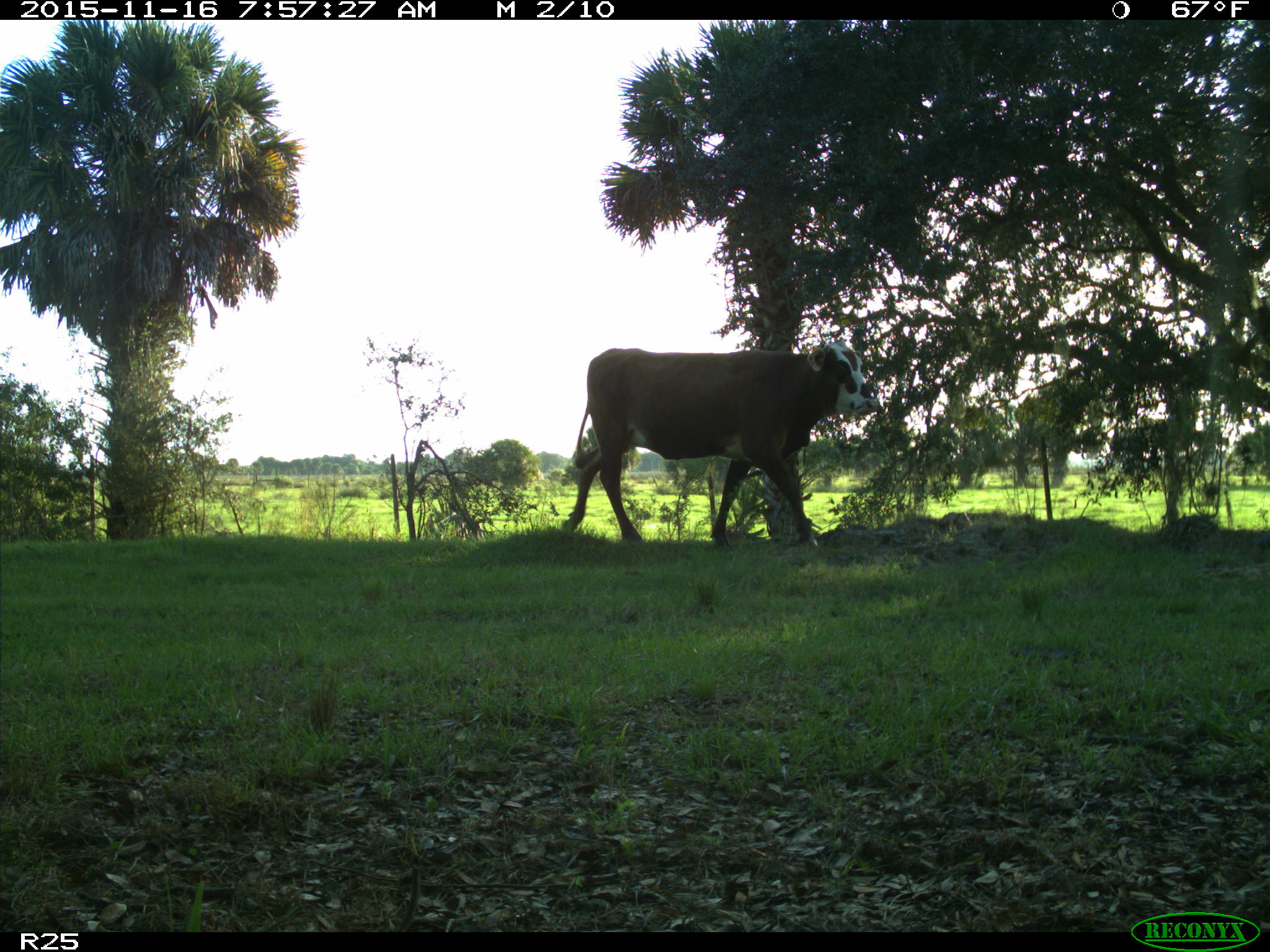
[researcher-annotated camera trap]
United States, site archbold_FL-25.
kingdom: Animalia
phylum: Chordata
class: Mammalia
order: Artiodactyla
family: Bovidae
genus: Bos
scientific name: Bos taurus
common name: domestic cow